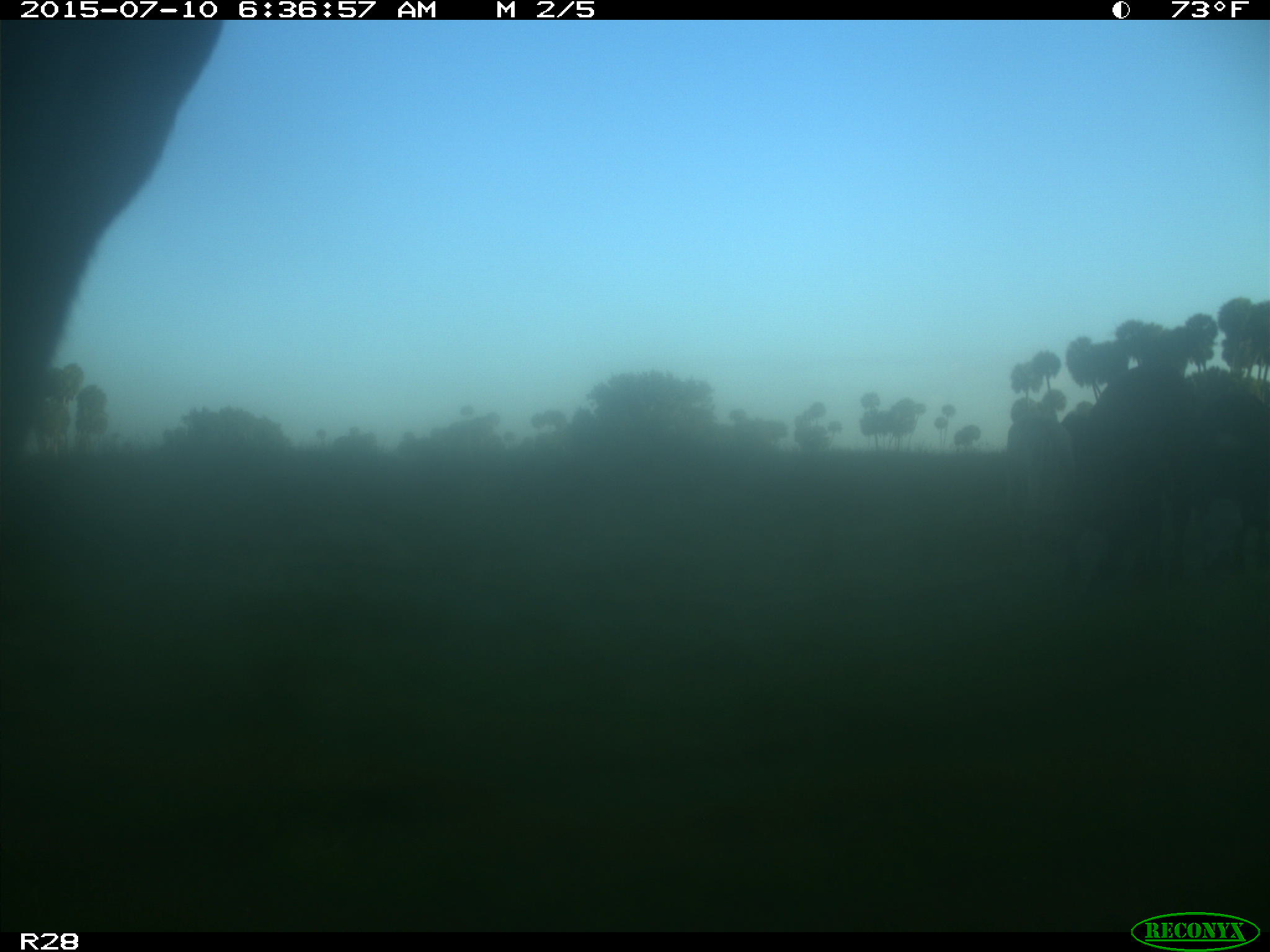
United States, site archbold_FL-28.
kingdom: Animalia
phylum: Chordata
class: Mammalia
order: Artiodactyla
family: Bovidae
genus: Bos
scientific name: Bos taurus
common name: domestic cow